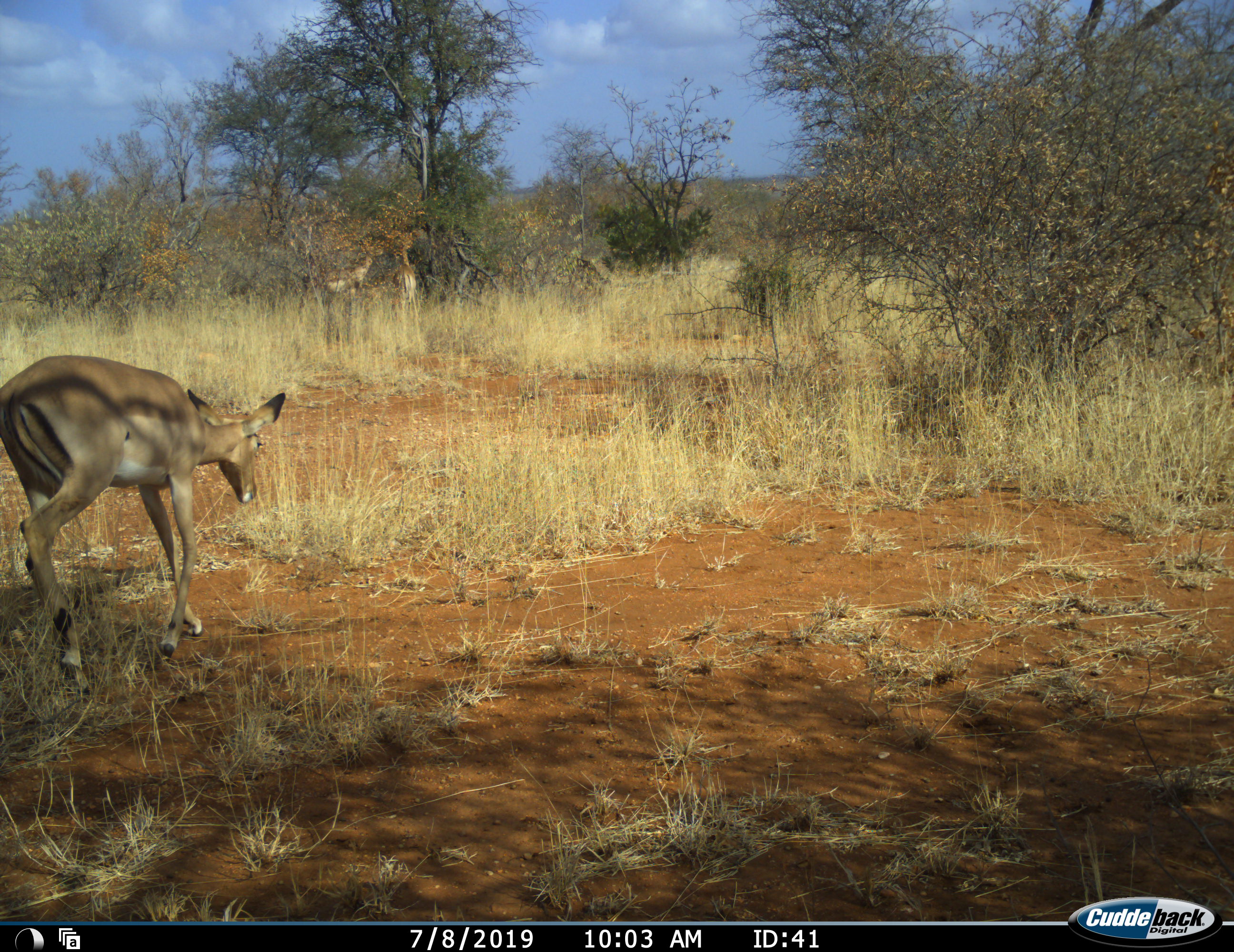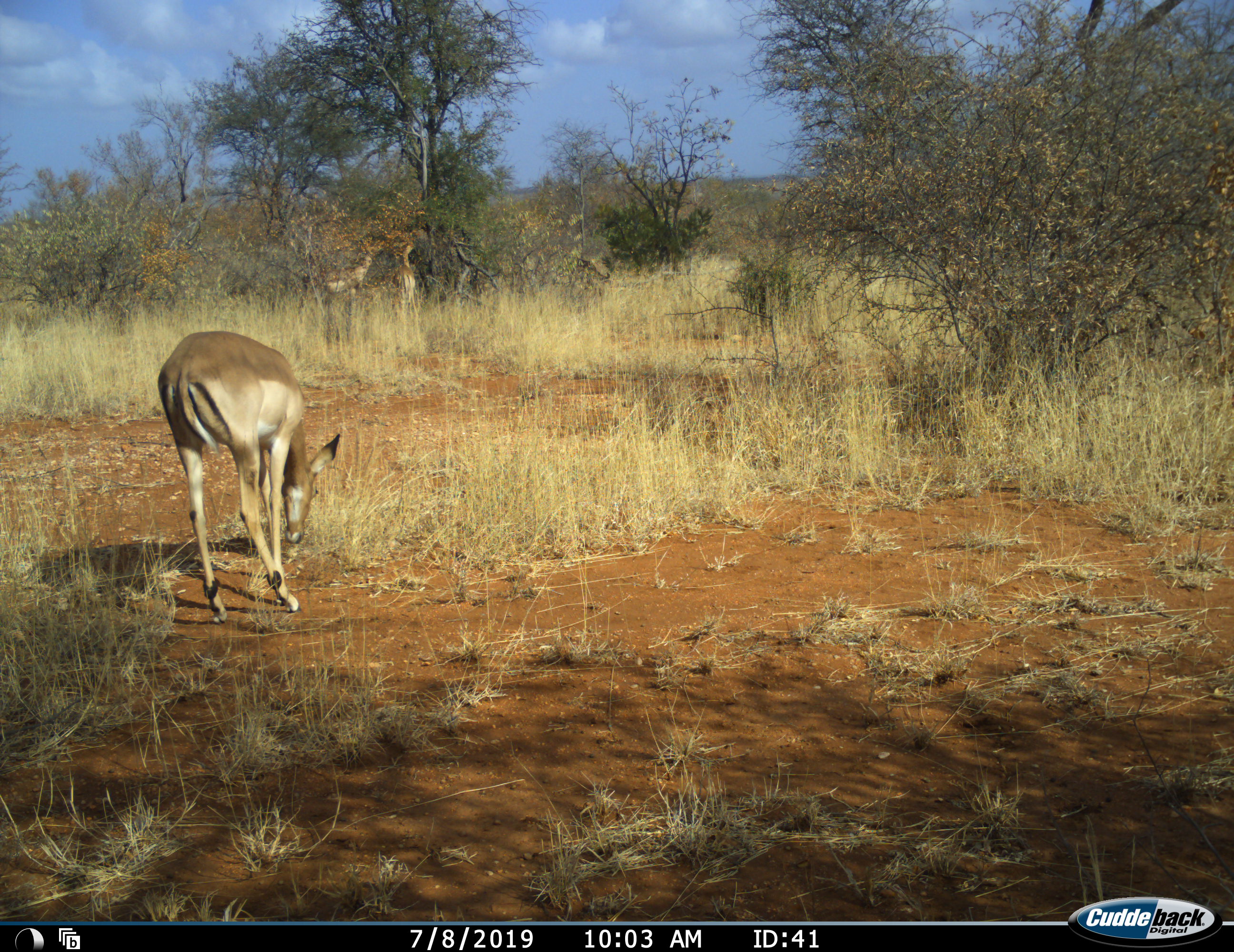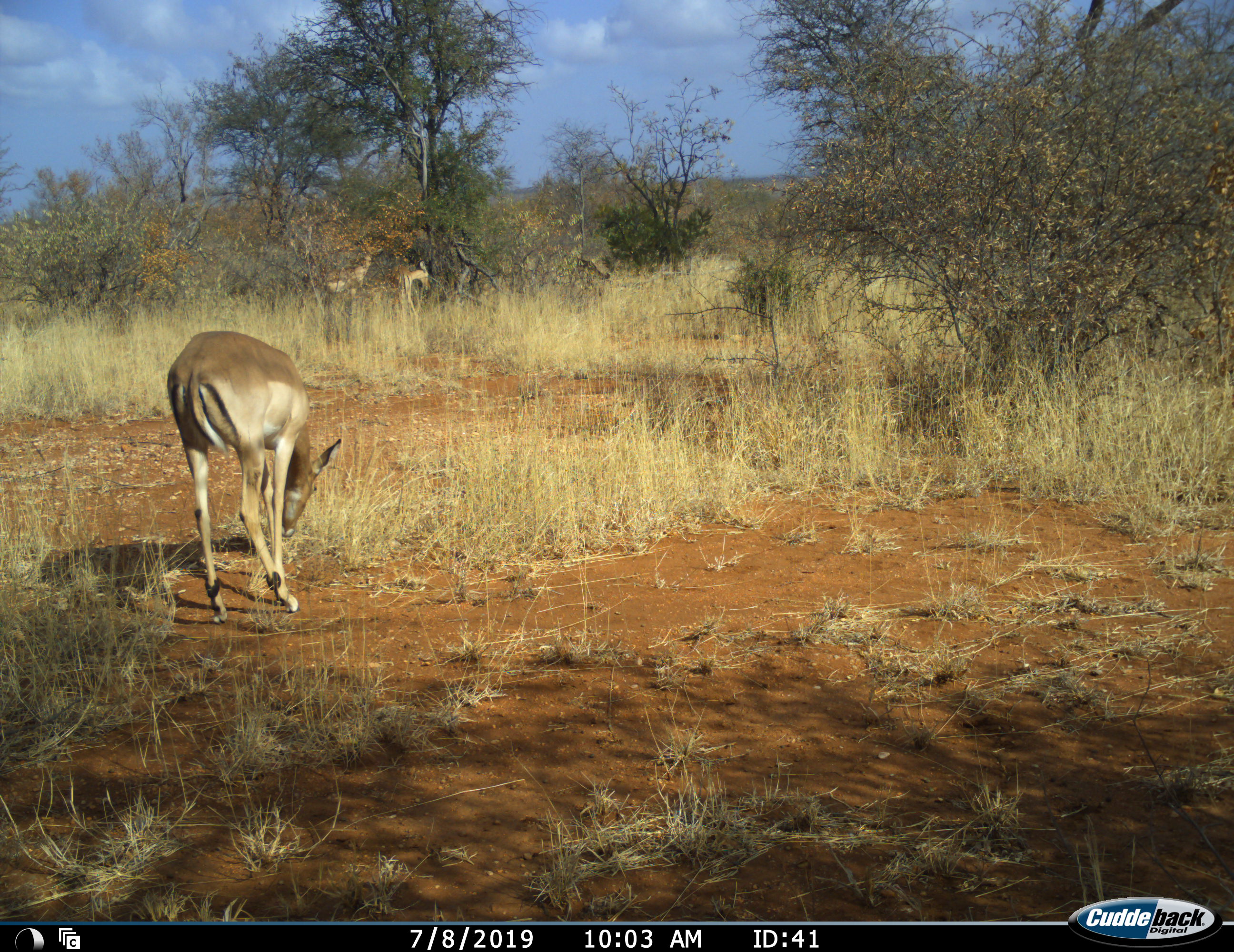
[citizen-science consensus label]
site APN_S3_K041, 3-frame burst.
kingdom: Animalia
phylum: Chordata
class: Mammalia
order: Artiodactyla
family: Bovidae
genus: Aepyceros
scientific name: Aepyceros melampus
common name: impala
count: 3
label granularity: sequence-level